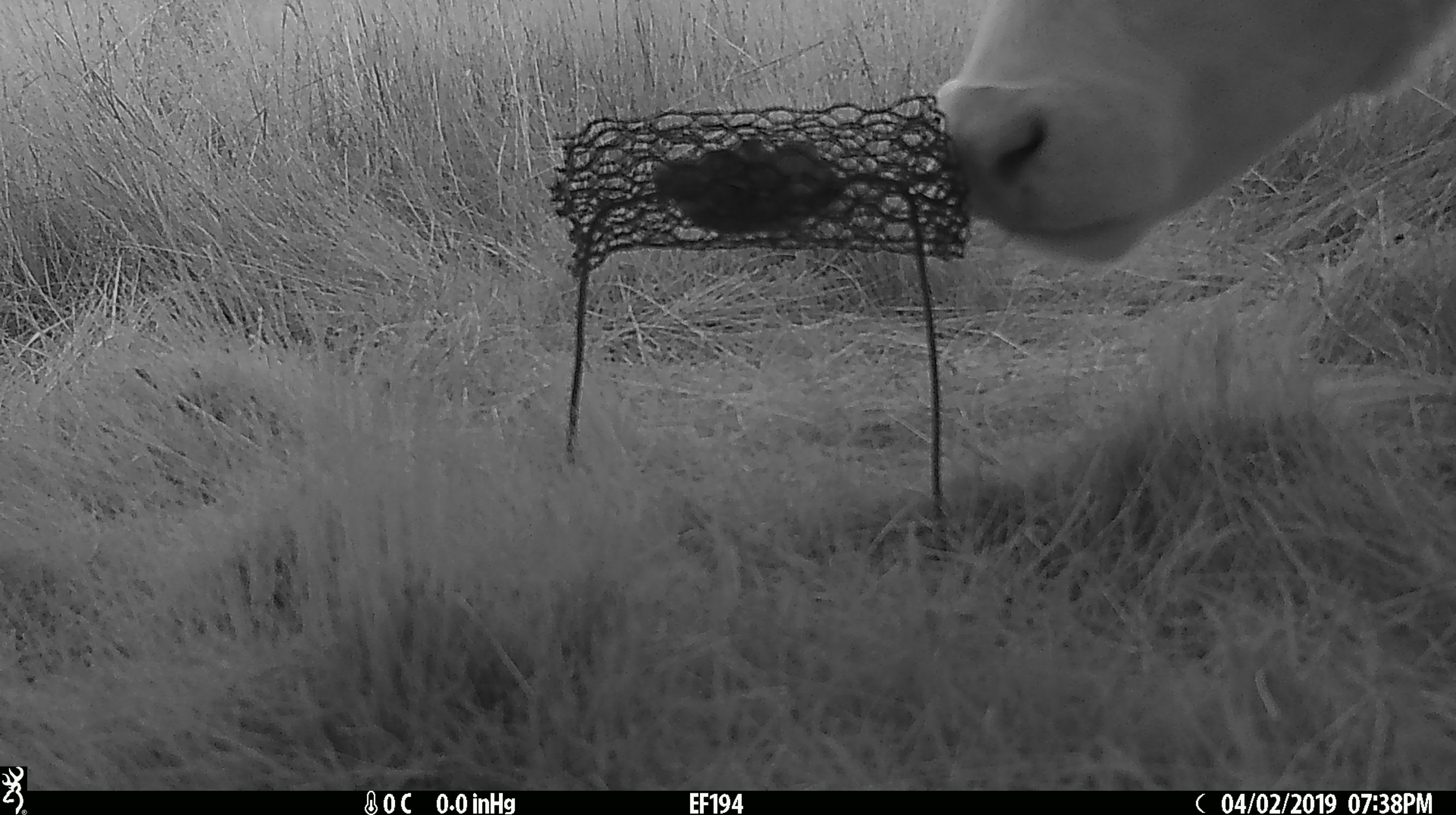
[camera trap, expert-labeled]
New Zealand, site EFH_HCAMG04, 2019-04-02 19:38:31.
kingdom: Animalia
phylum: Chordata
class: Mammalia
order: Artiodactyla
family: Bovidae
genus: Bos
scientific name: Bos taurus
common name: domestic cow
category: cow